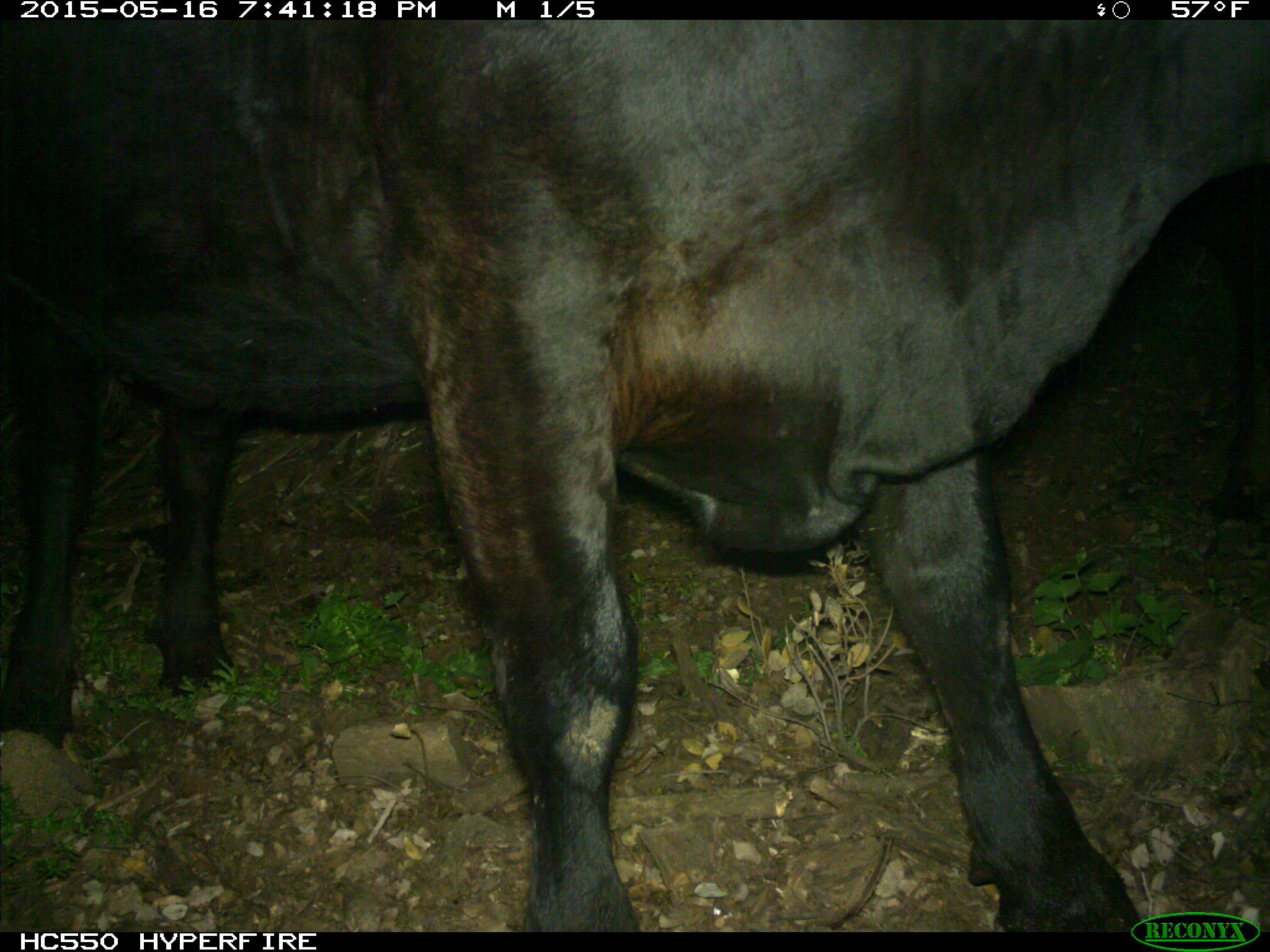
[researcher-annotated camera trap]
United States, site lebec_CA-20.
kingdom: Animalia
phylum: Chordata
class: Mammalia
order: Artiodactyla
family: Bovidae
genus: Bos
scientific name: Bos taurus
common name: domestic cow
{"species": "Bos taurus (domestic cow)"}